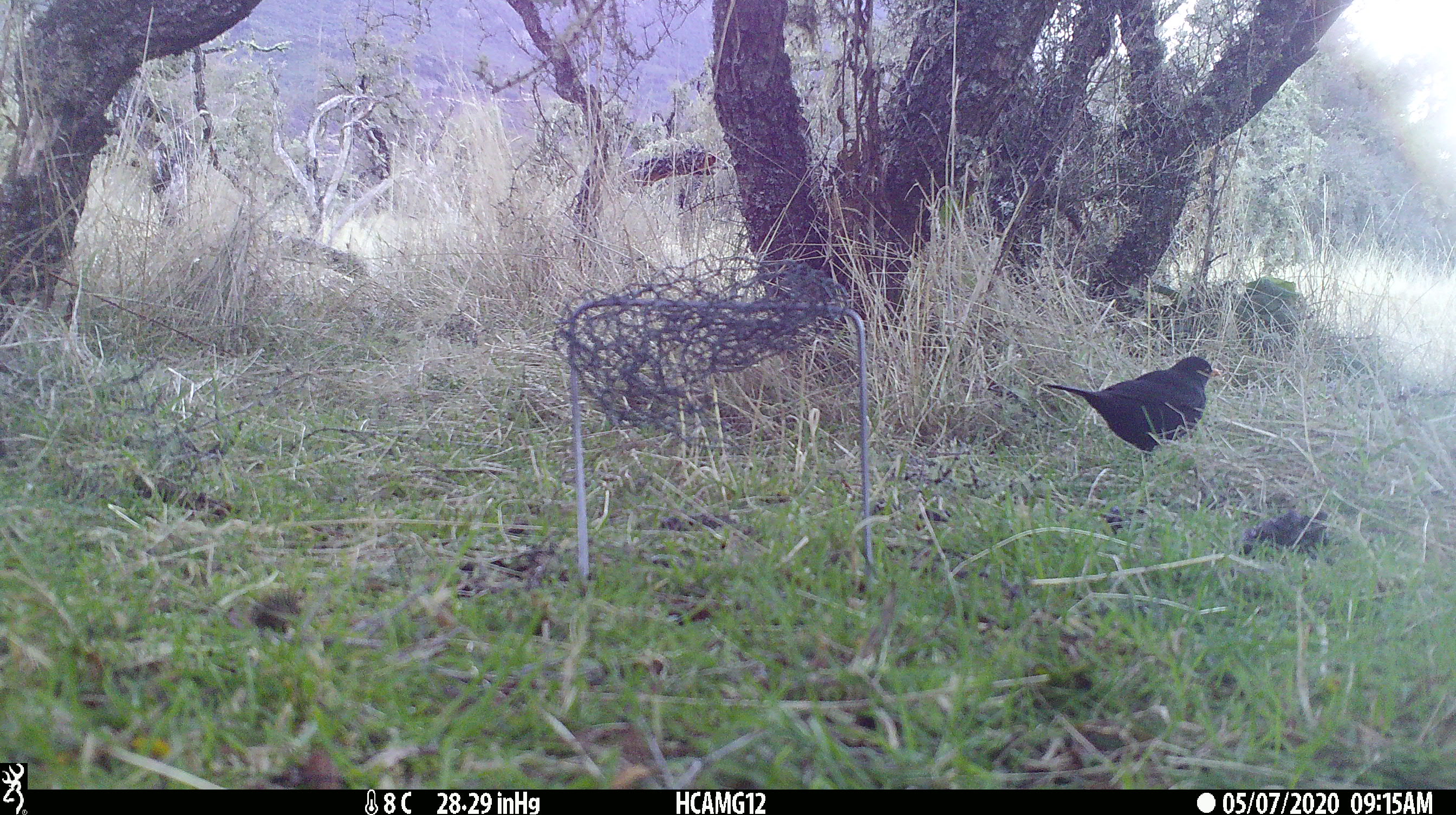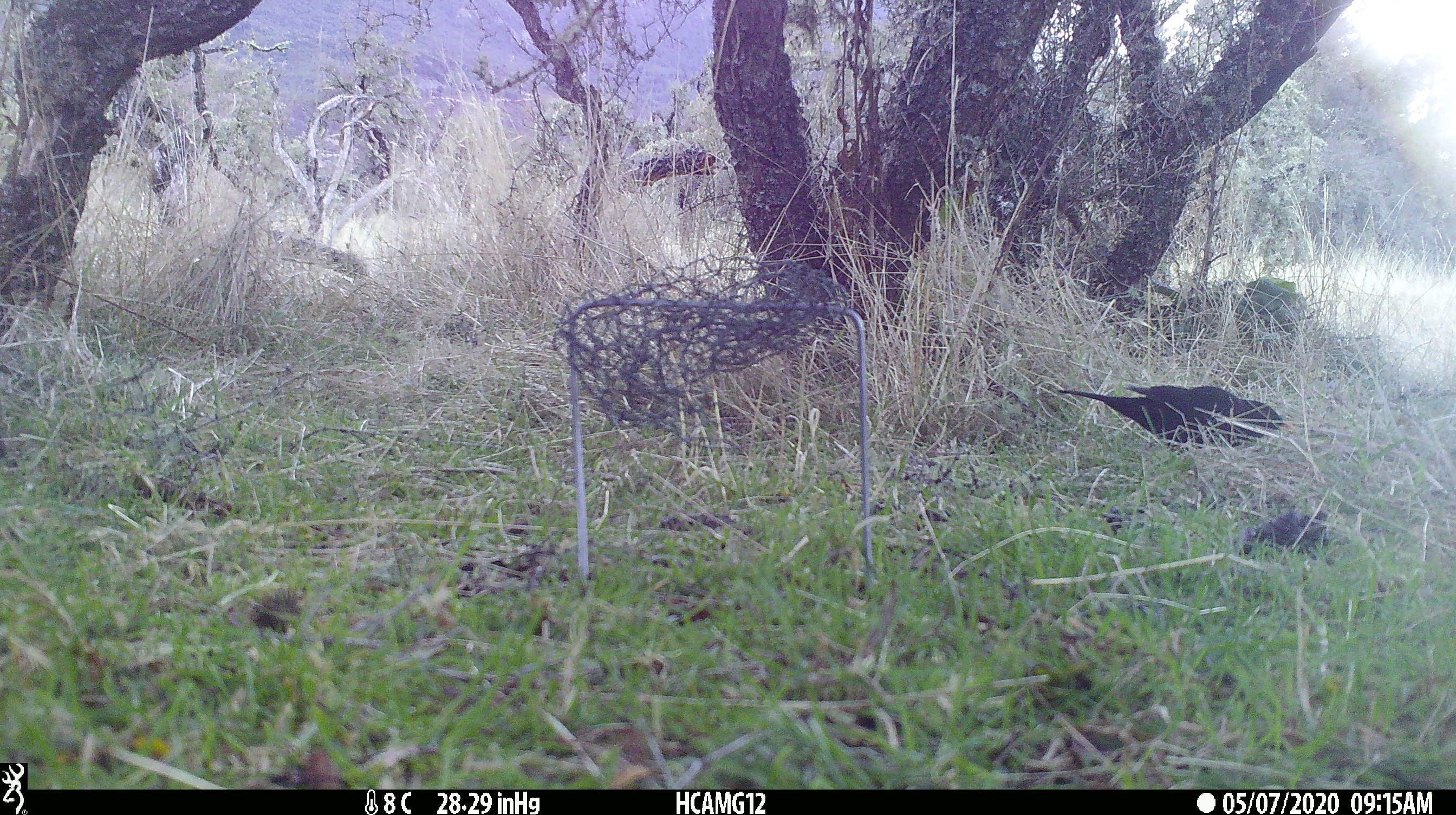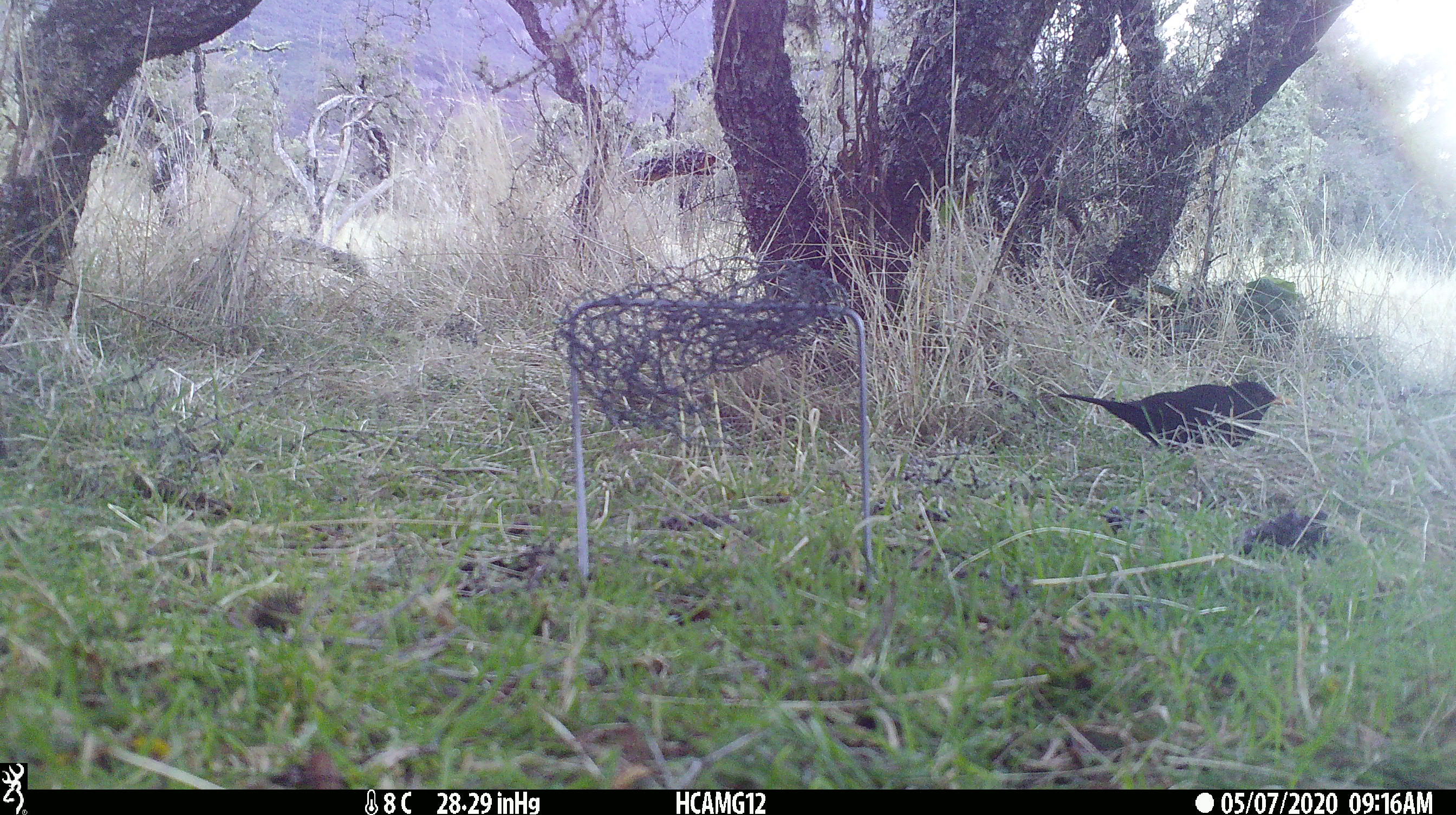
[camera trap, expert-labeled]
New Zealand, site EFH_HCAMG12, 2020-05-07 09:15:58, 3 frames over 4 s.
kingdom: Animalia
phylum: Chordata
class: Aves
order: Passeriformes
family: Turdidae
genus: Turdus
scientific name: Turdus merula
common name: eurasian blackbird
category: blackbird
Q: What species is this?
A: Blackbird (eurasian blackbird) (Turdus merula).